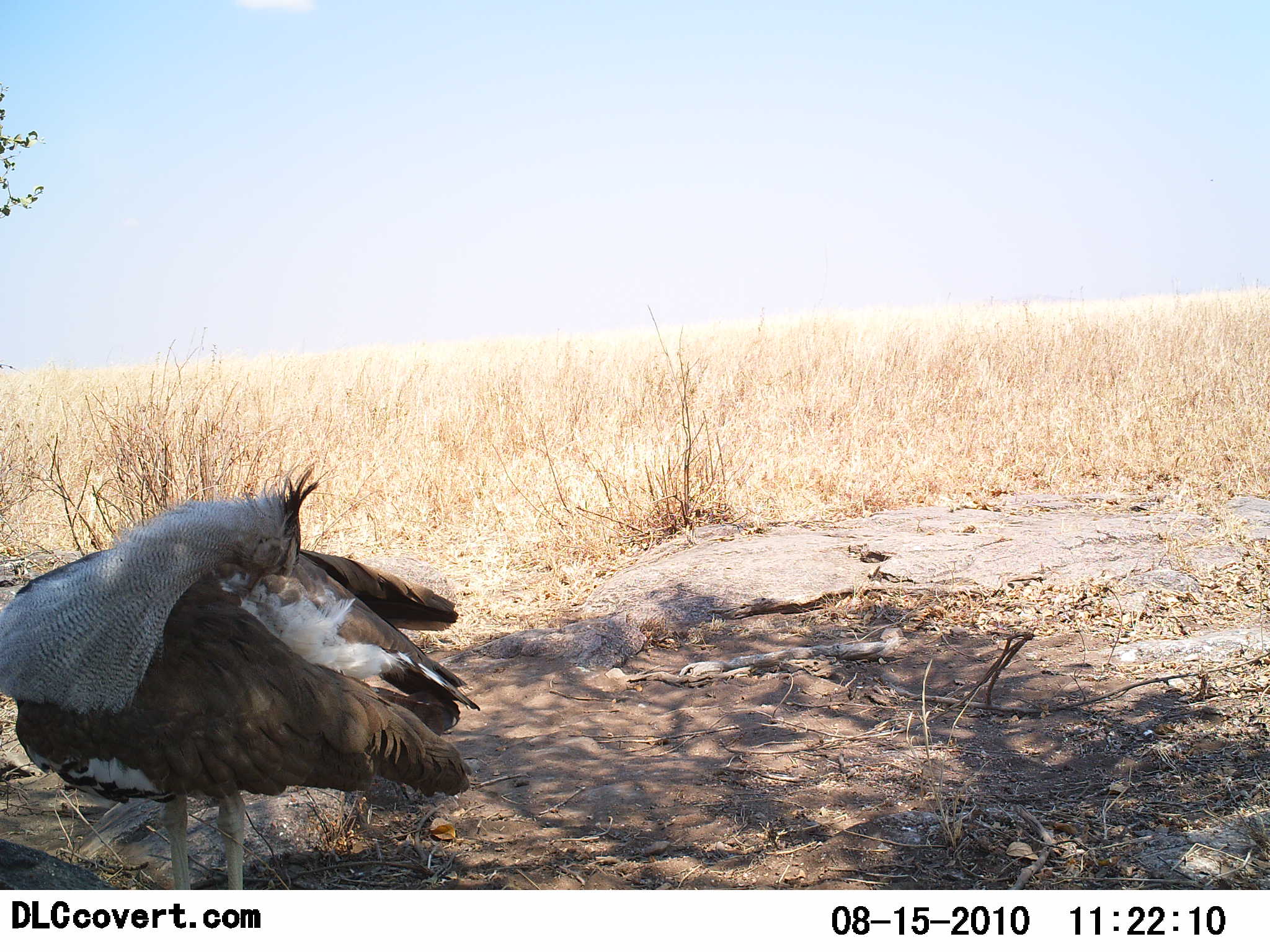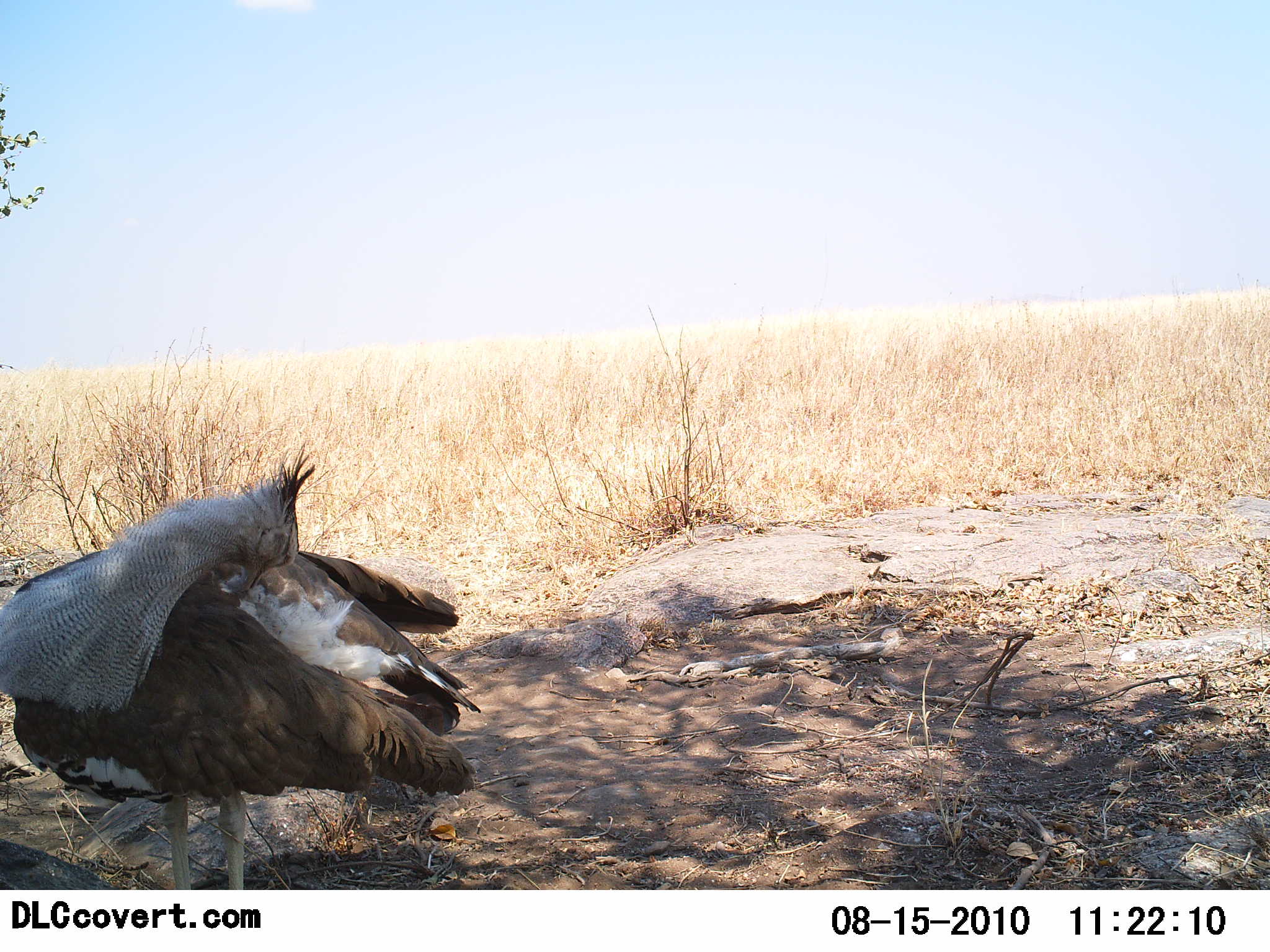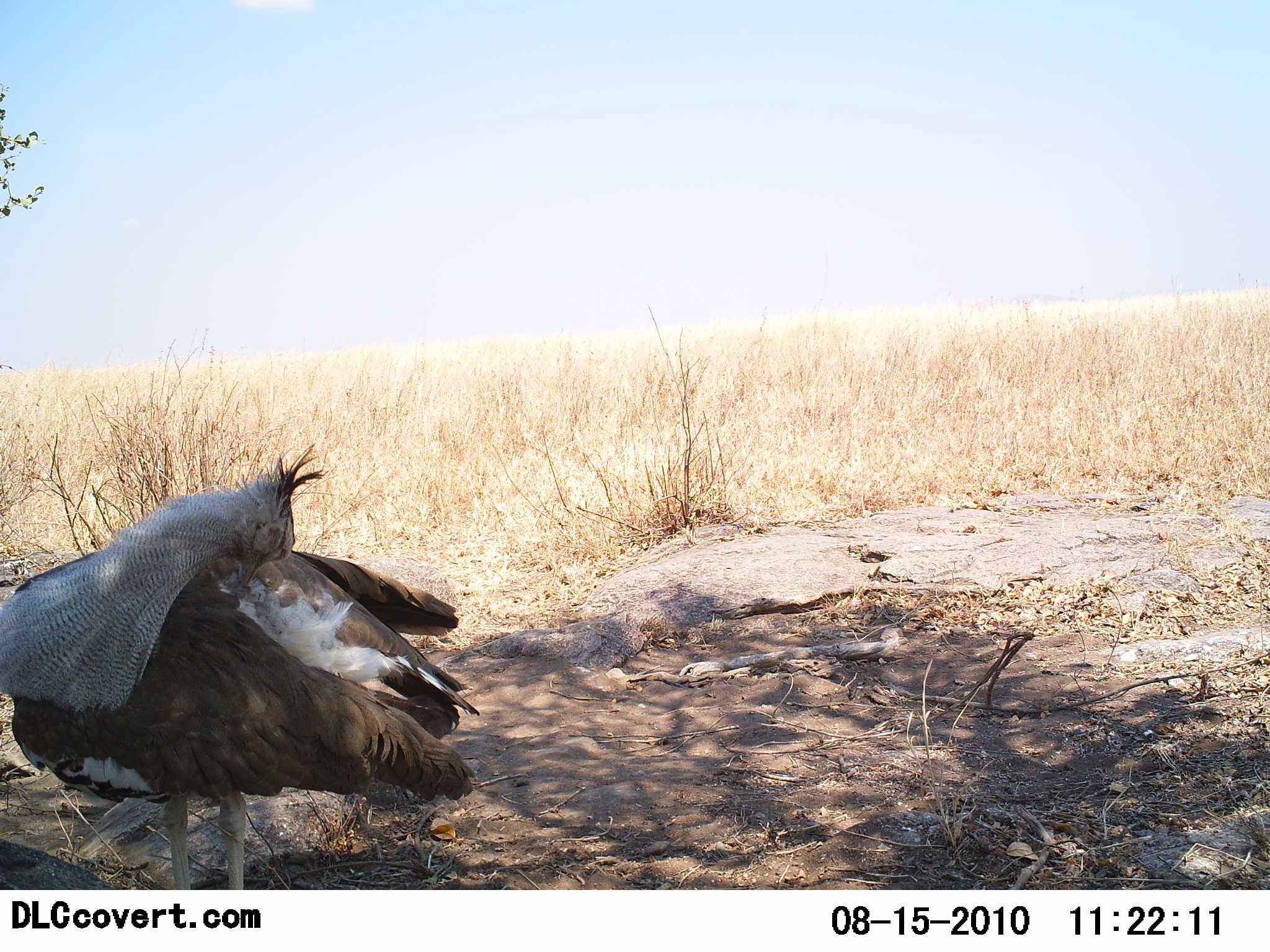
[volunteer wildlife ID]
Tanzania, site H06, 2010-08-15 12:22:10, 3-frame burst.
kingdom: Animalia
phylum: Chordata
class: Aves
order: Otidiformes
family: Otididae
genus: Ardeotis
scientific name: Ardeotis kori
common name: kori bustard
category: koribustard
Koribustard (kori bustard) (Ardeotis kori), count 1. Behavior (volunteer vote fractions): standing 70%, resting 10%, moving 20%, interacting 0%. Young present (vote fraction): 0%. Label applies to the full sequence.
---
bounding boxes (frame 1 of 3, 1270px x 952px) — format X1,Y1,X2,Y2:
animal: 0,464,481,890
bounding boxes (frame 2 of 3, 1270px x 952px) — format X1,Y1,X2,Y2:
animal: 1,444,469,890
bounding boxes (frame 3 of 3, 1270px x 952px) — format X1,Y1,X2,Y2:
animal: 0,443,480,889